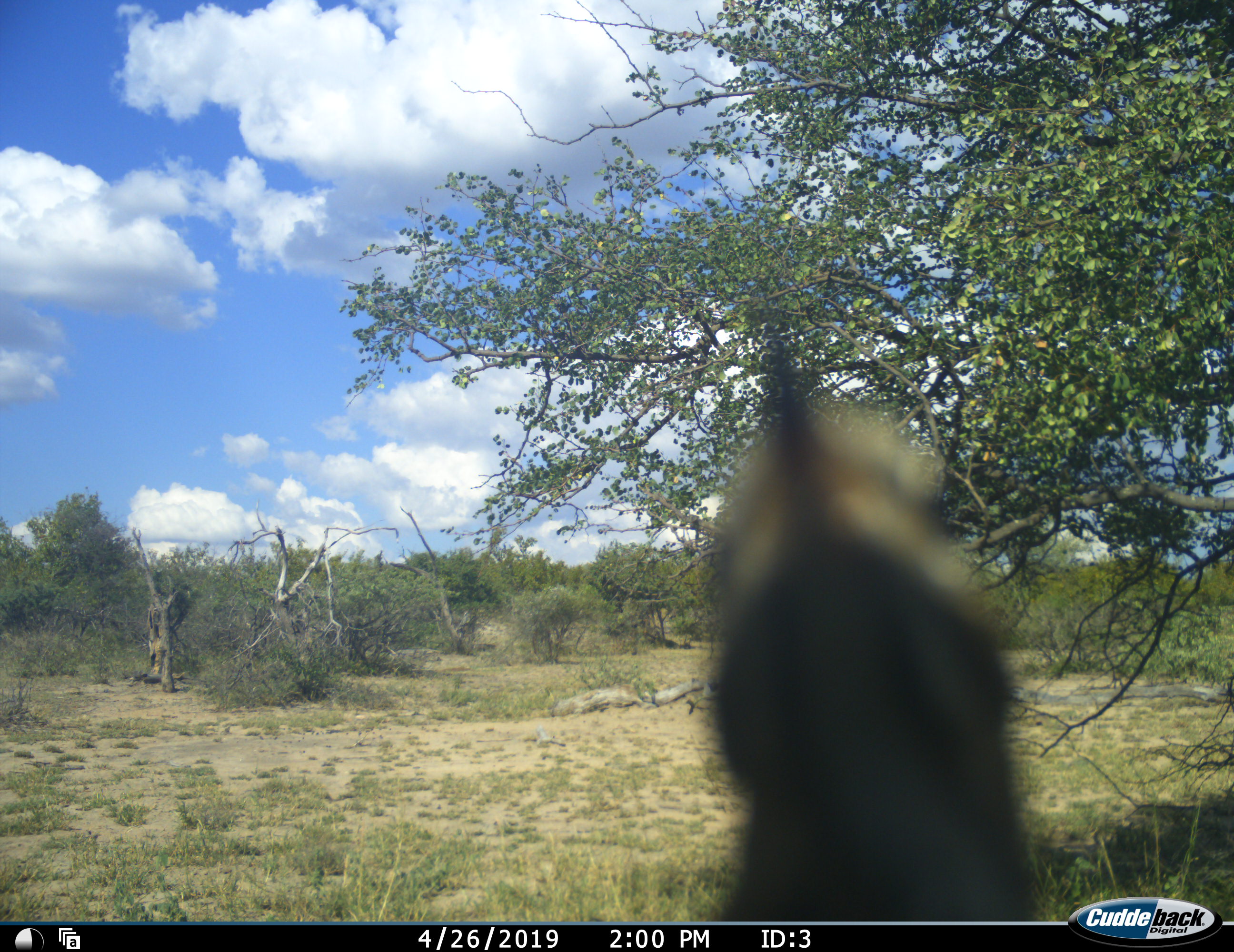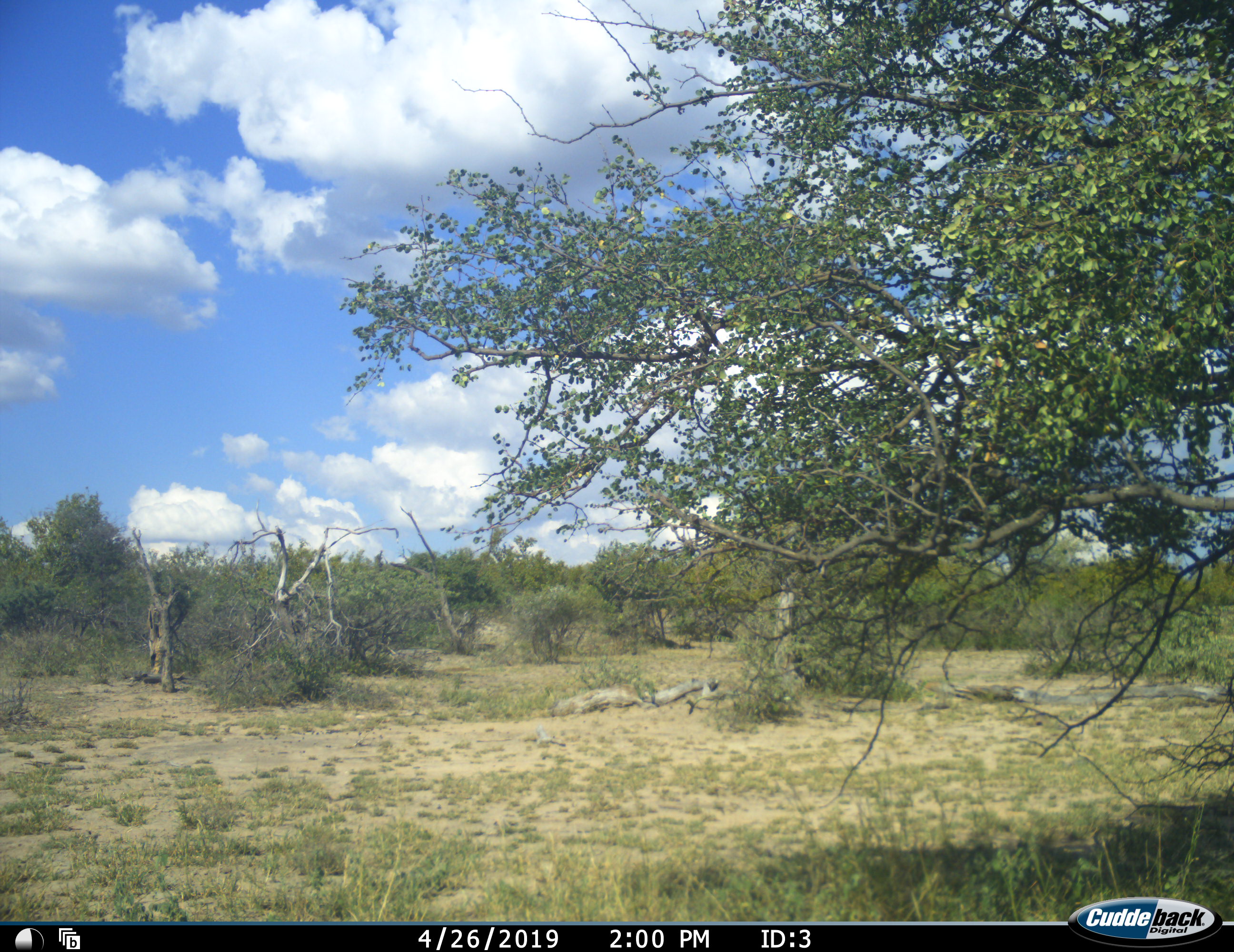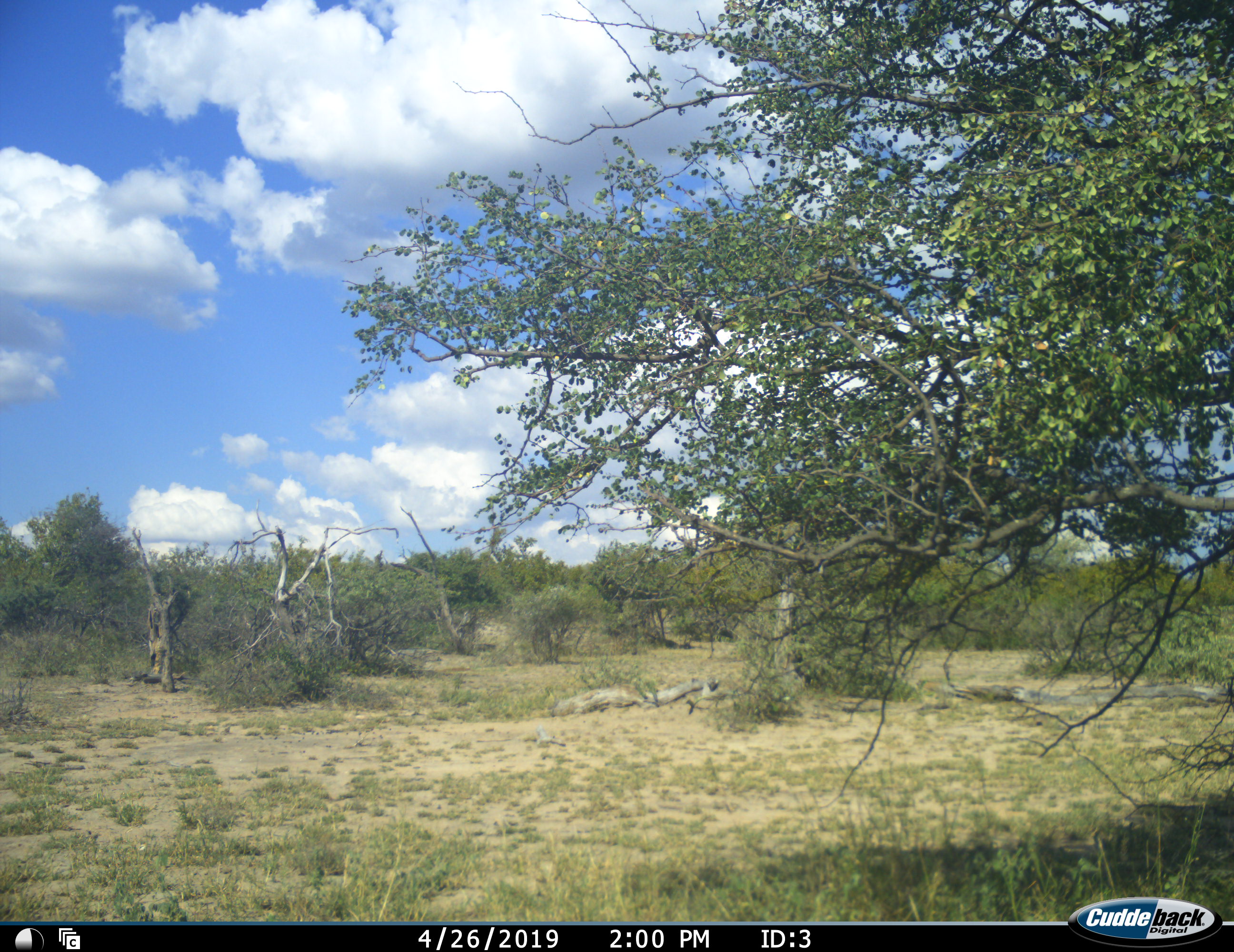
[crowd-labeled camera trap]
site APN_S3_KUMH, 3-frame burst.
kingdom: Animalia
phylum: Chordata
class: Aves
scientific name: Aves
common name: bird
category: birdother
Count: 1.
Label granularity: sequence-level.